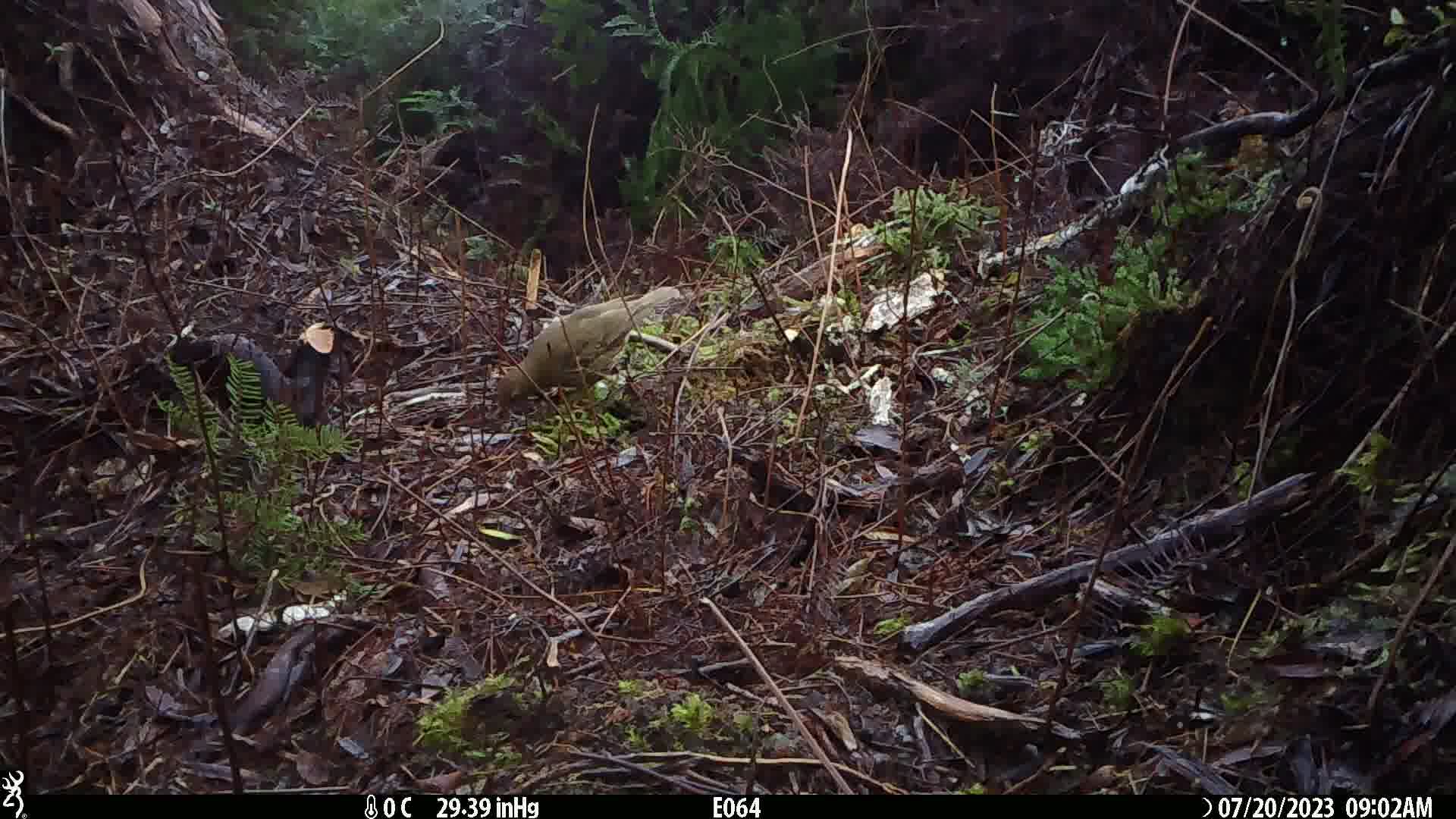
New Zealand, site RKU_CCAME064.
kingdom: Animalia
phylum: Chordata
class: Aves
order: Passeriformes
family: Turdidae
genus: Turdus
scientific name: Turdus philomelos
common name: song thrush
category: thrush